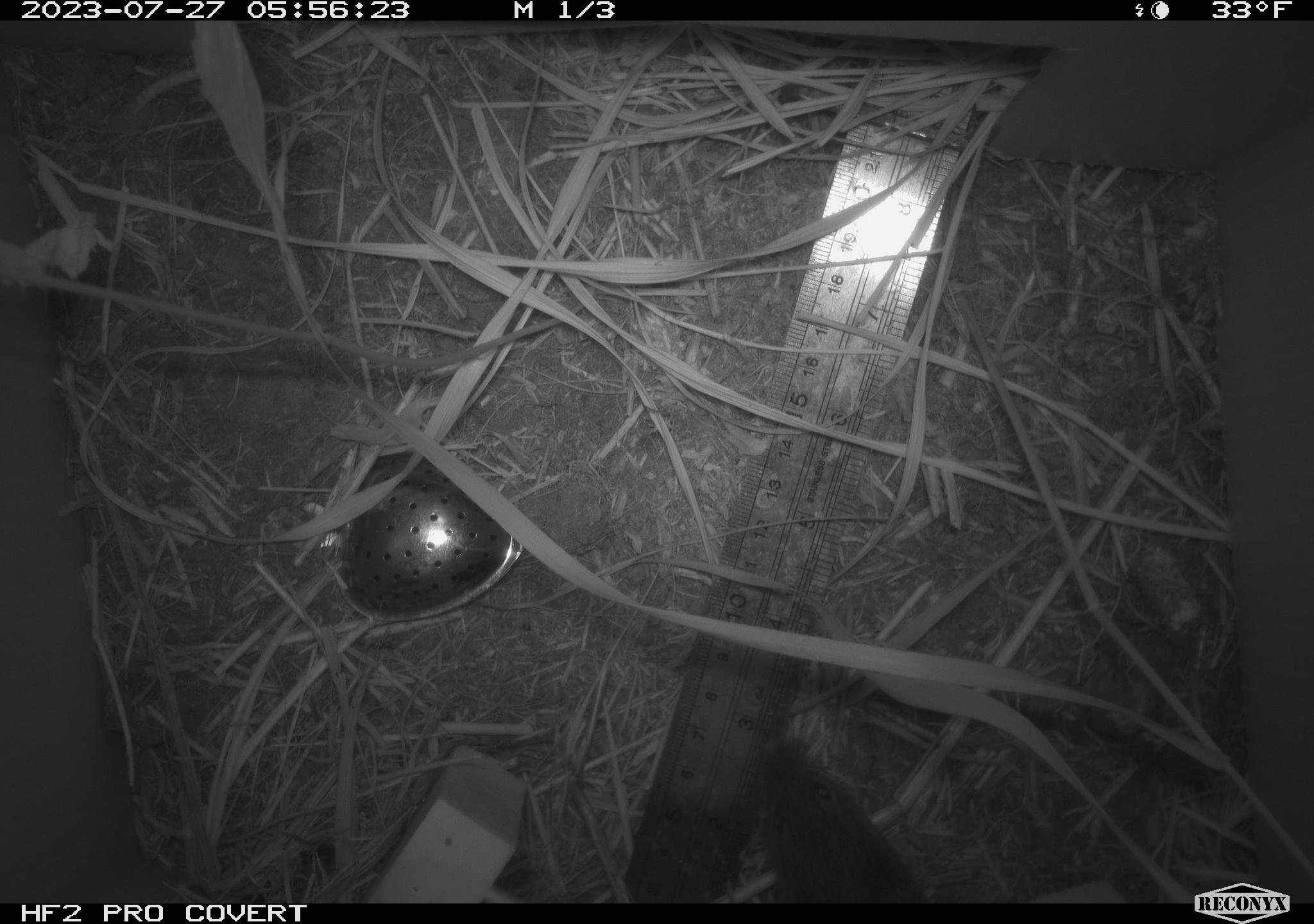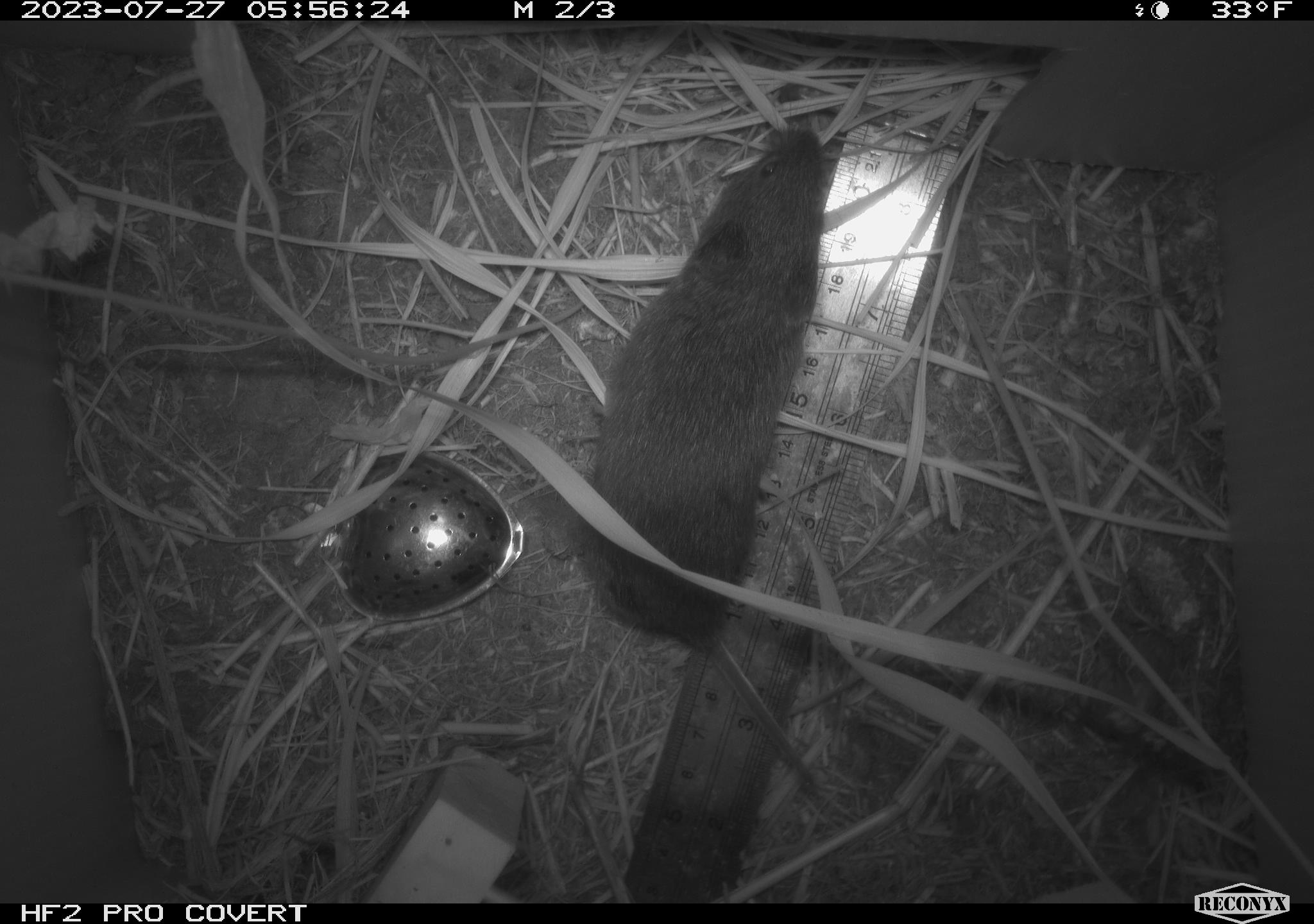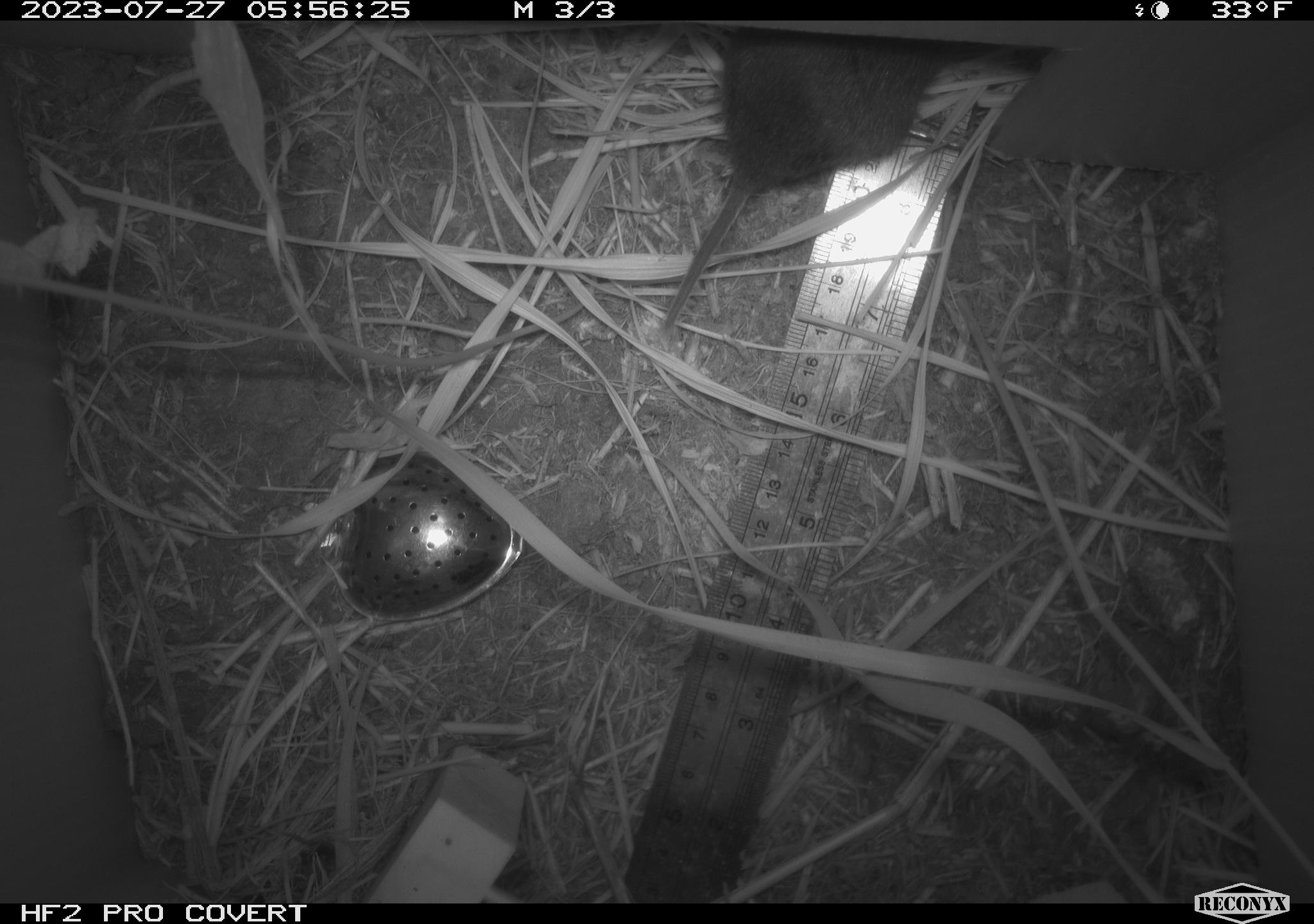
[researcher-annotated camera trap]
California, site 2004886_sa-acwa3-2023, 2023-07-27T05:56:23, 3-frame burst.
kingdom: Animalia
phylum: Chordata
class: Mammalia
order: Rodentia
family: Cricetidae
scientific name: Arvicolinae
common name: voles, lemmings, and muskrats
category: arvicolinae subfamily